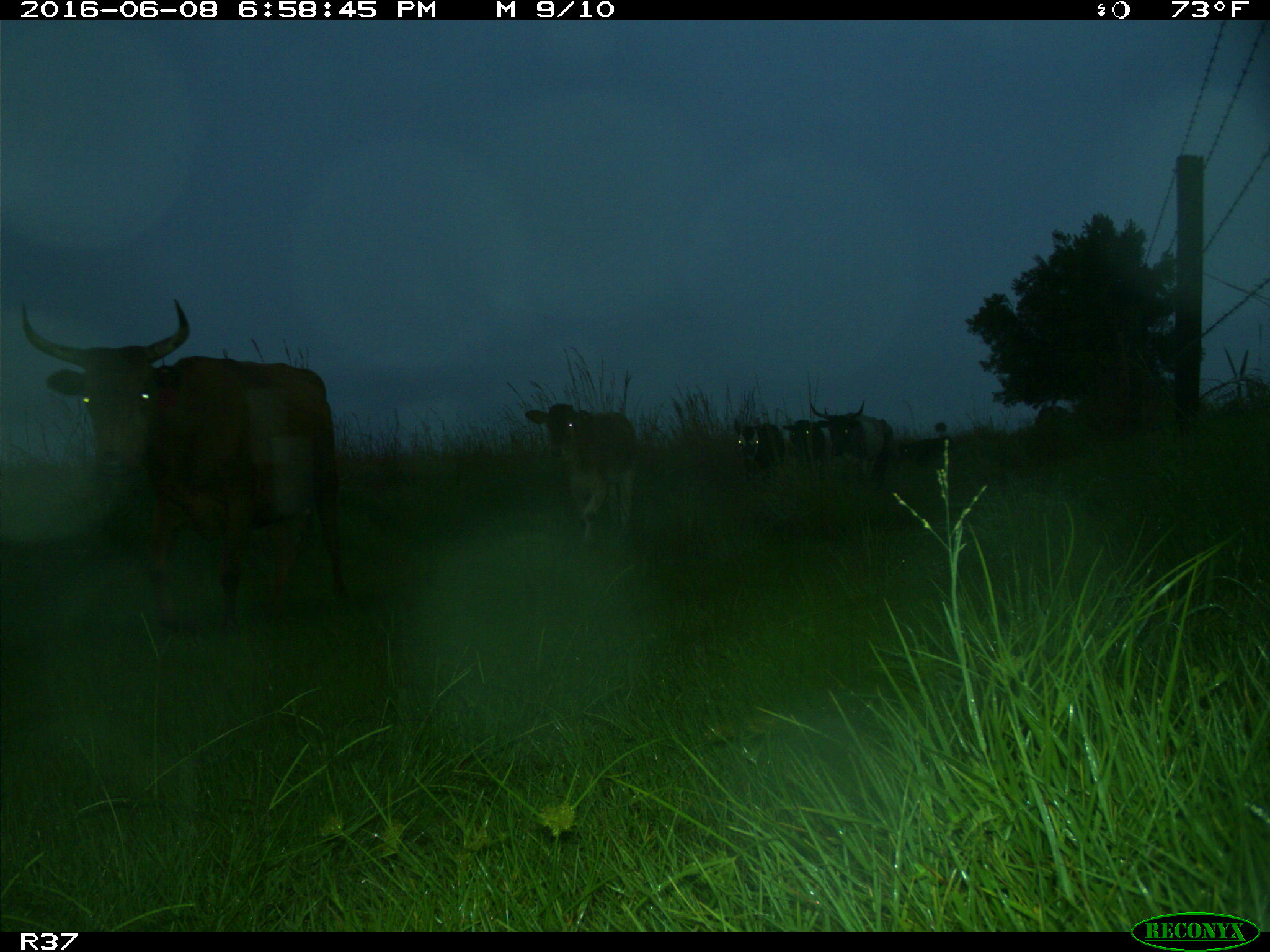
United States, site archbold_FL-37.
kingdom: Animalia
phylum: Chordata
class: Mammalia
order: Artiodactyla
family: Bovidae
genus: Bos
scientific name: Bos taurus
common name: domestic cow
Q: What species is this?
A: Bos taurus (domestic cow).